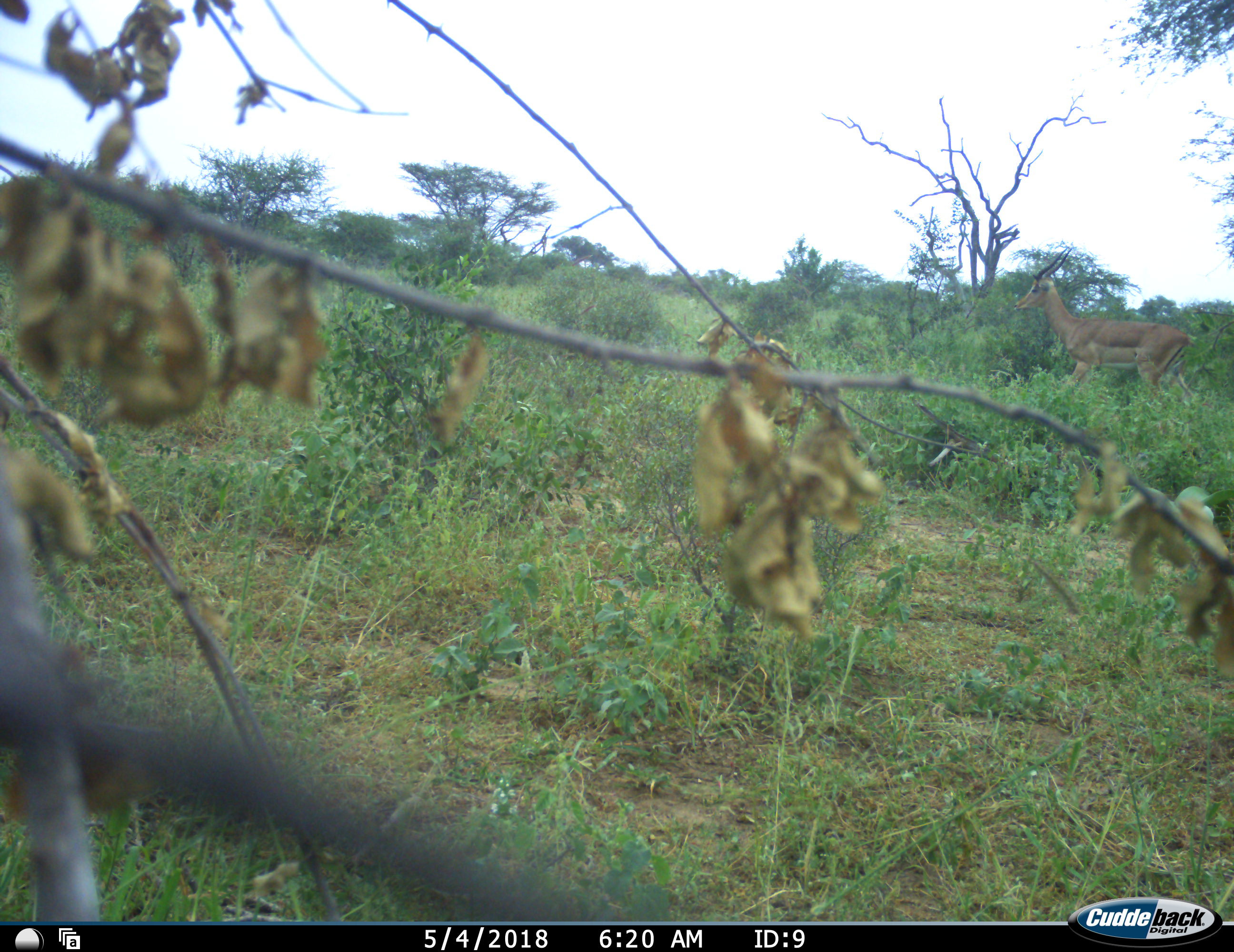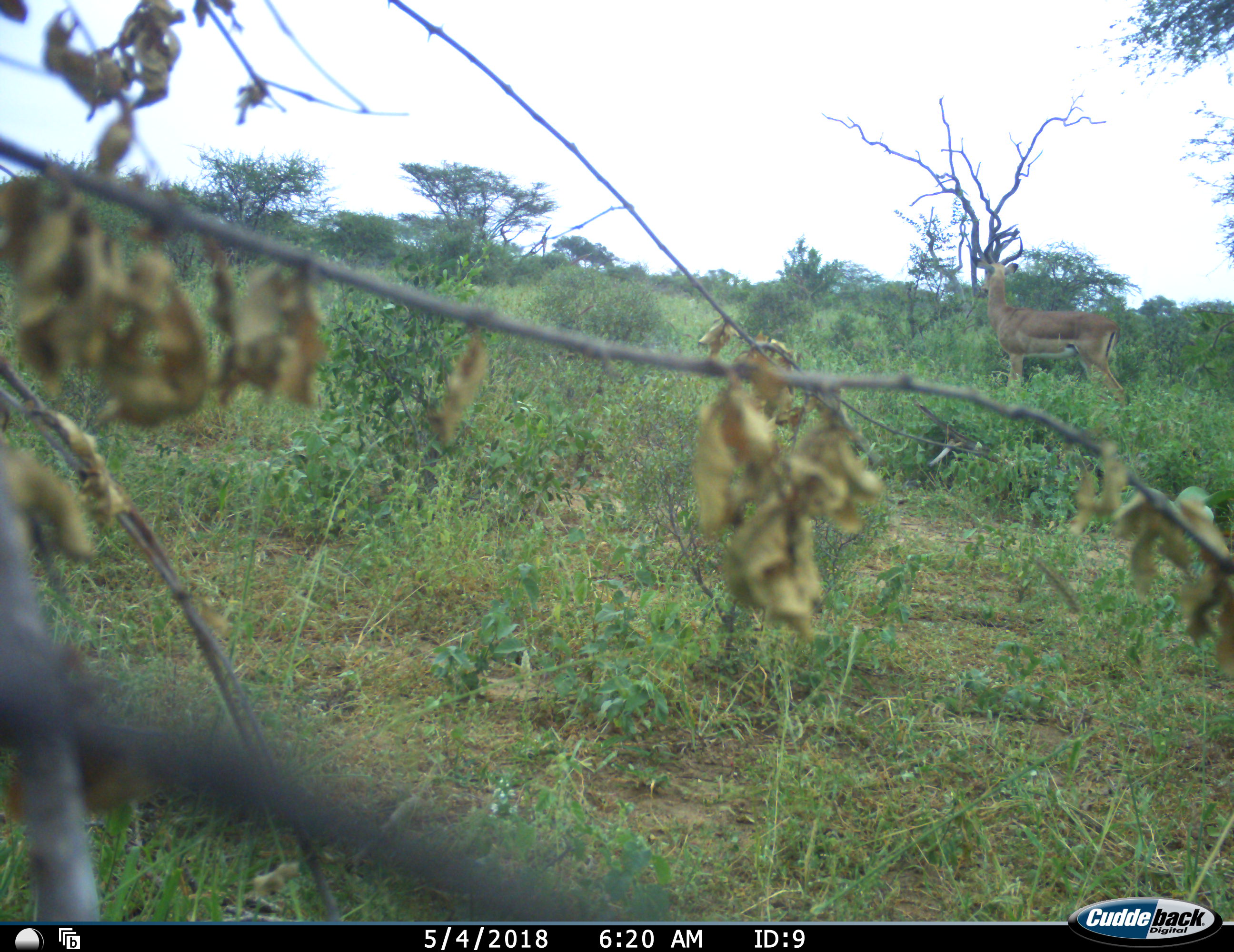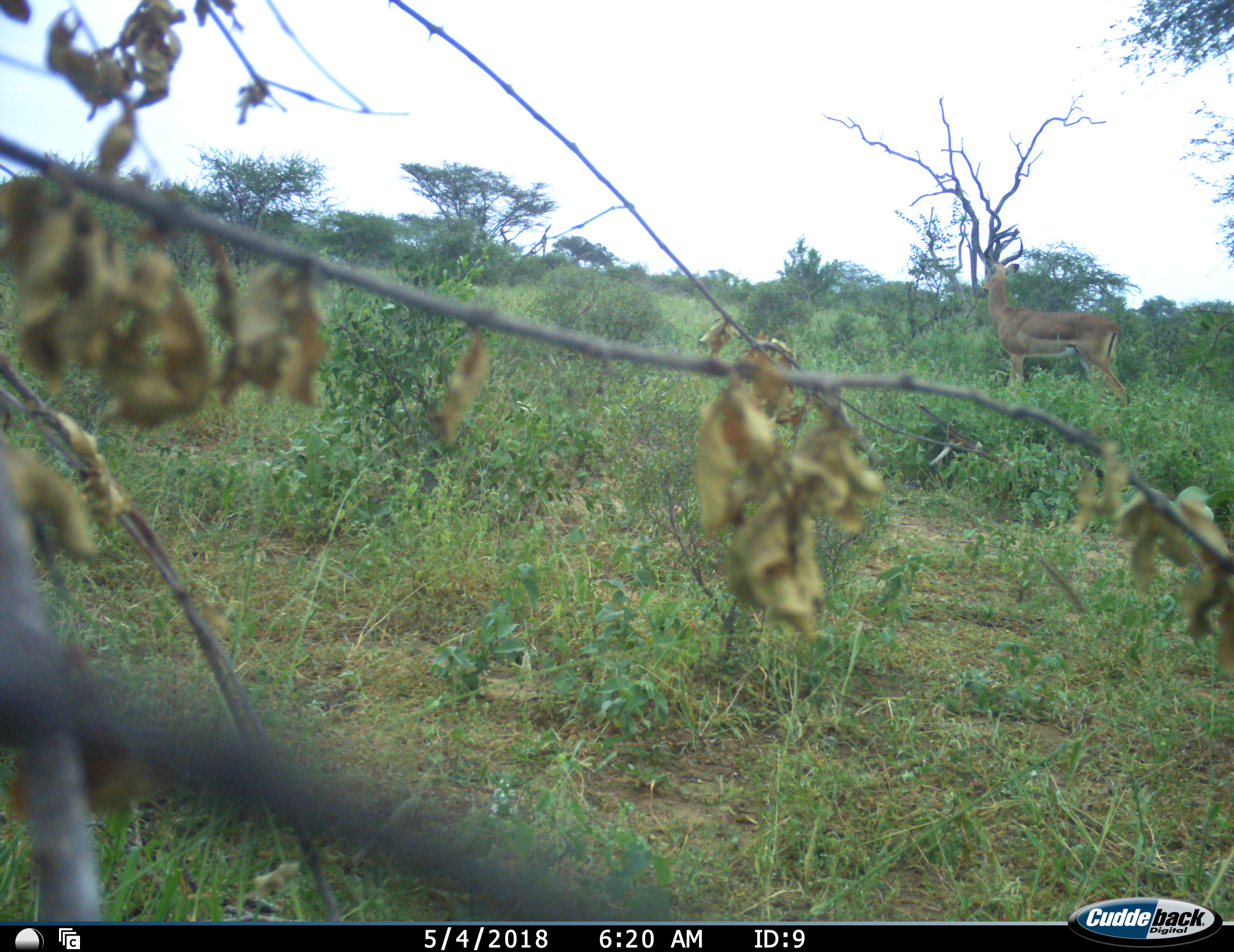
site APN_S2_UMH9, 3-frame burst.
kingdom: Animalia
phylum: Chordata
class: Mammalia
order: Artiodactyla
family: Bovidae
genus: Aepyceros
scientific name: Aepyceros melampus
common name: impala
Impala (Aepyceros melampus), count 1. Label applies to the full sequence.